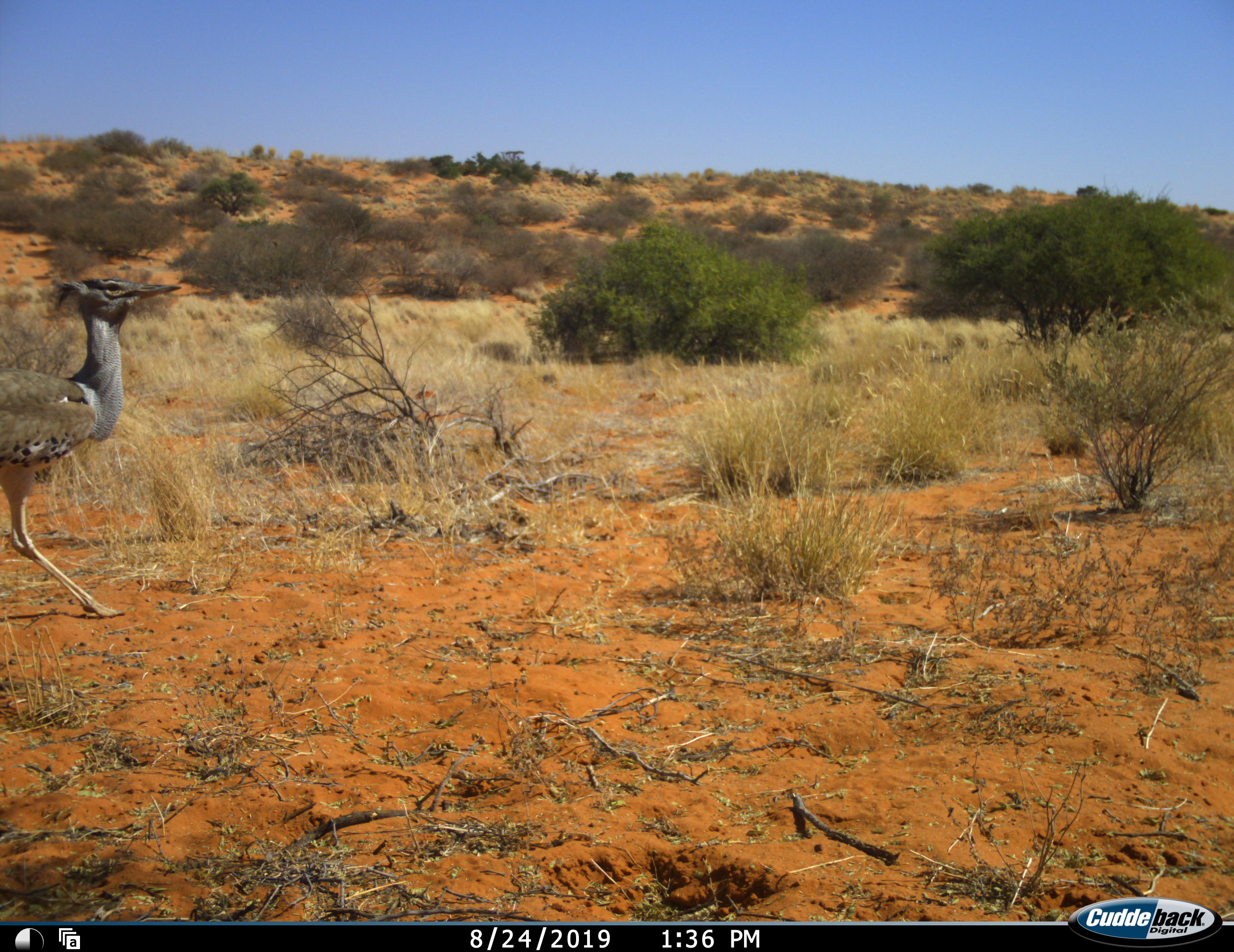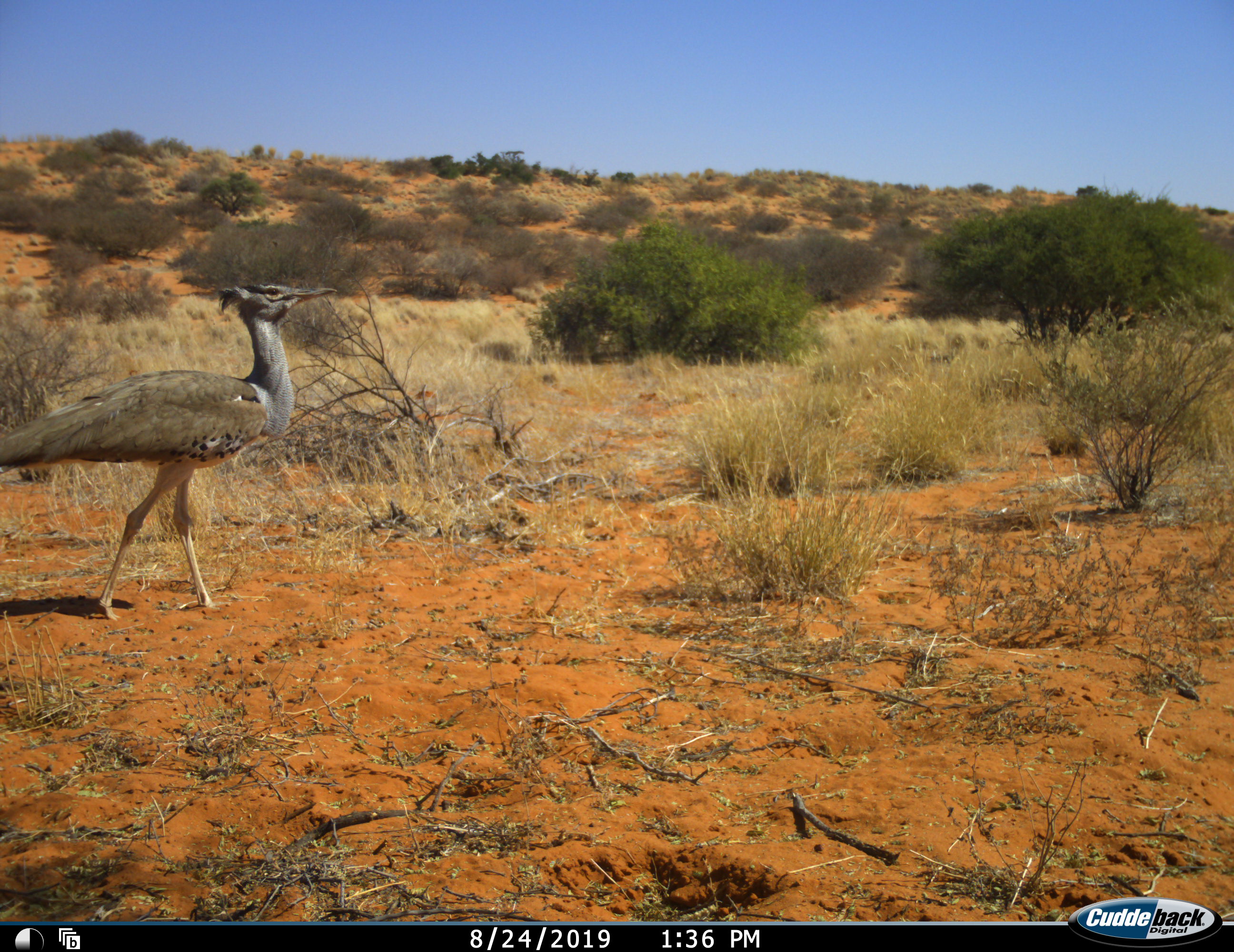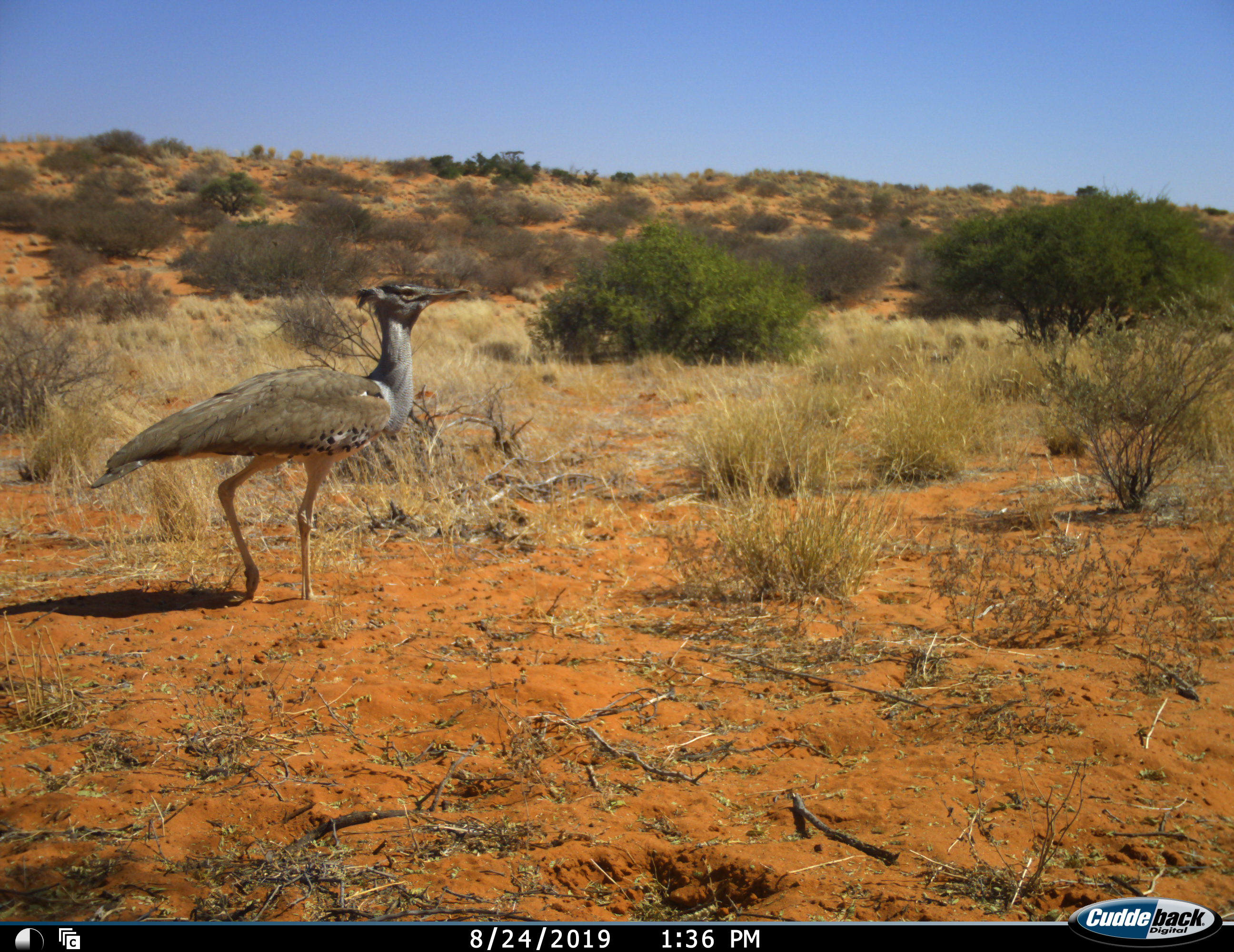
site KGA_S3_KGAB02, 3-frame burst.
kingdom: Animalia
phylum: Chordata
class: Aves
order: Otidiformes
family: Otididae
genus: Ardeotis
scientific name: Ardeotis kori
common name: kori bustard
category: bustardkori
Bustardkori (kori bustard) (Ardeotis kori), count 1. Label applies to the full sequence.